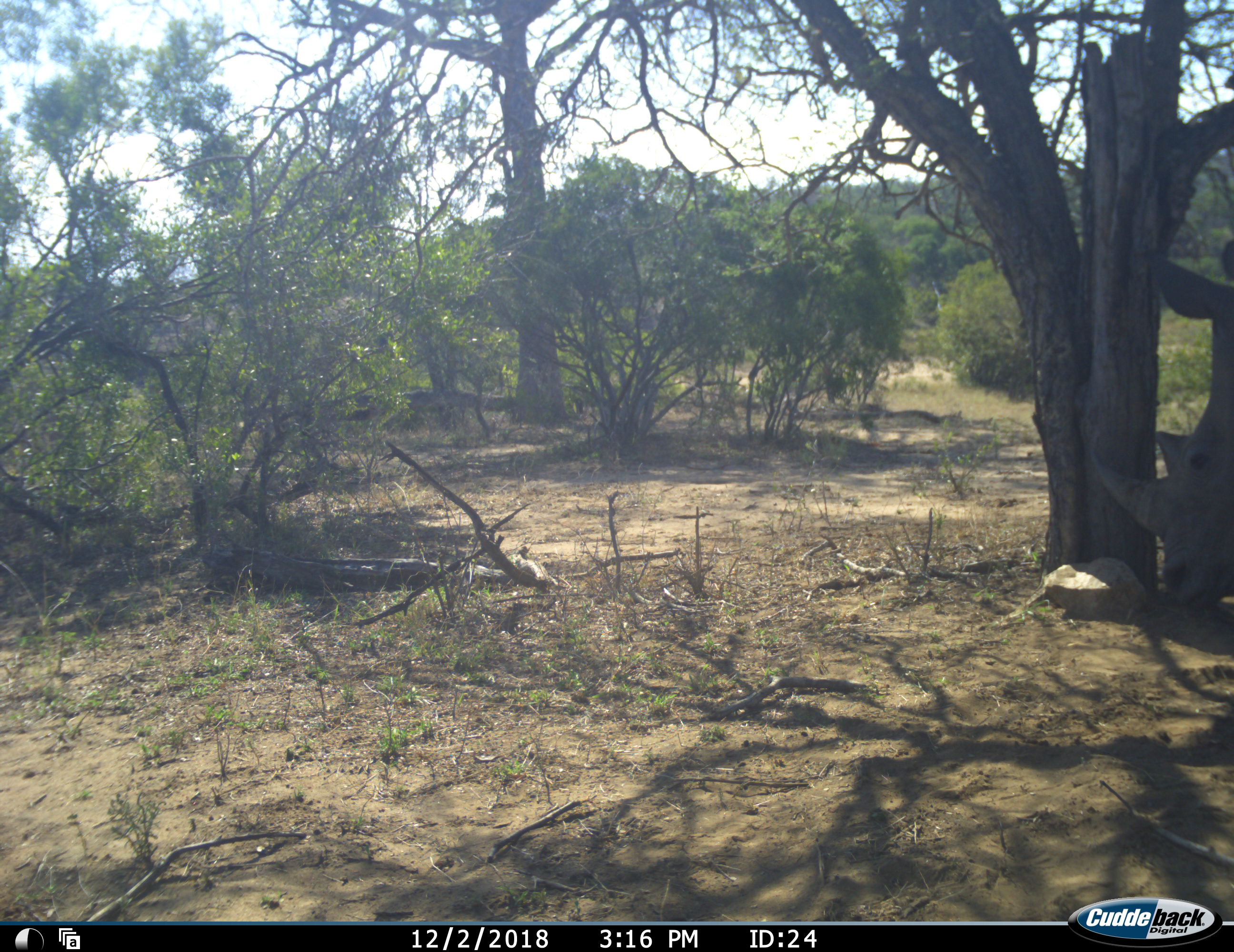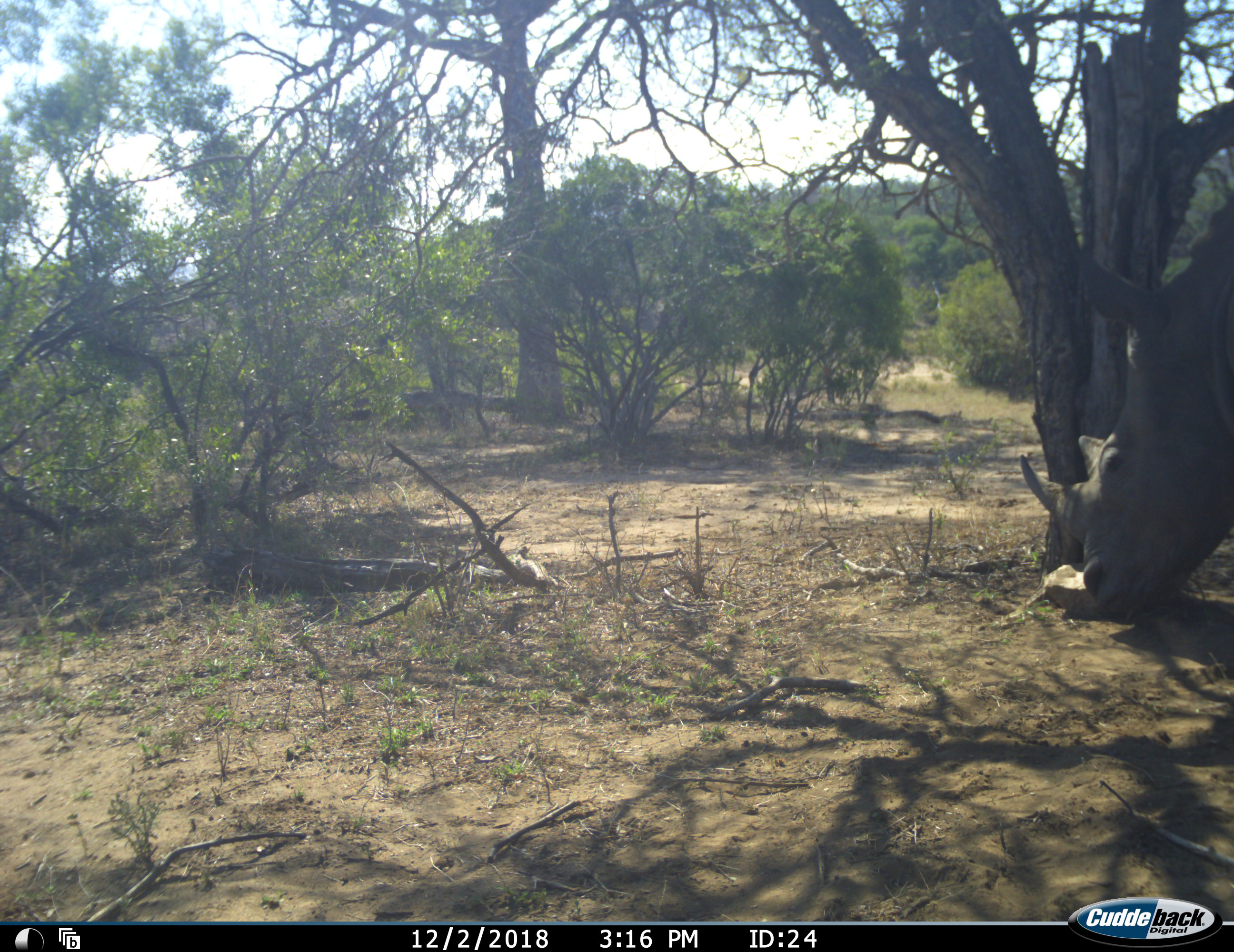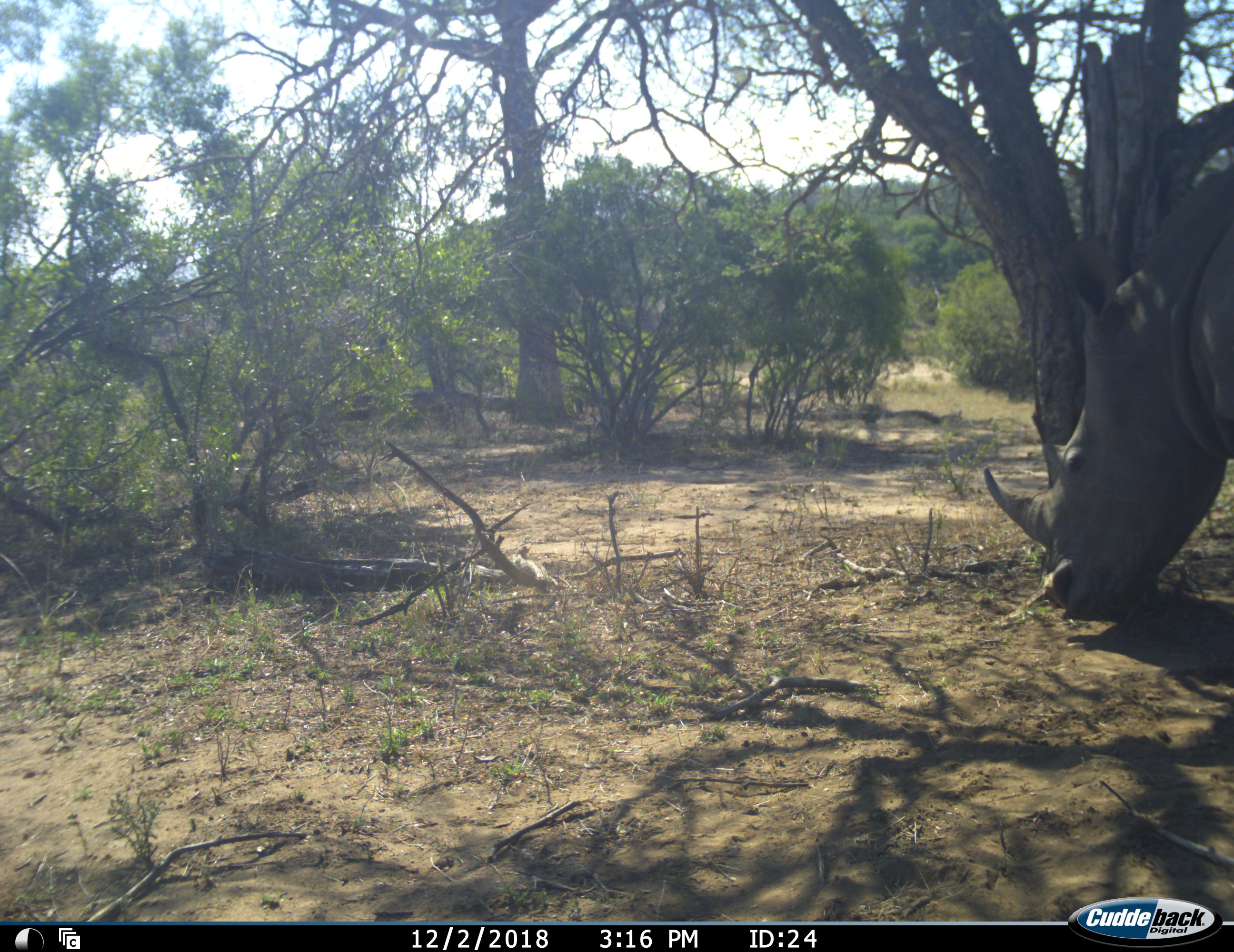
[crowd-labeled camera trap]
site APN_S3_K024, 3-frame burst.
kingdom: Animalia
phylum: Chordata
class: Mammalia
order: Perissodactyla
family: Rhinocerotidae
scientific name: Rhinocerotidae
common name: unknown rhinoceros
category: rhinocerosunknown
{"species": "rhinocerosunknown (unknown rhinoceros) (Rhinocerotidae)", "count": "1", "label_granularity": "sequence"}